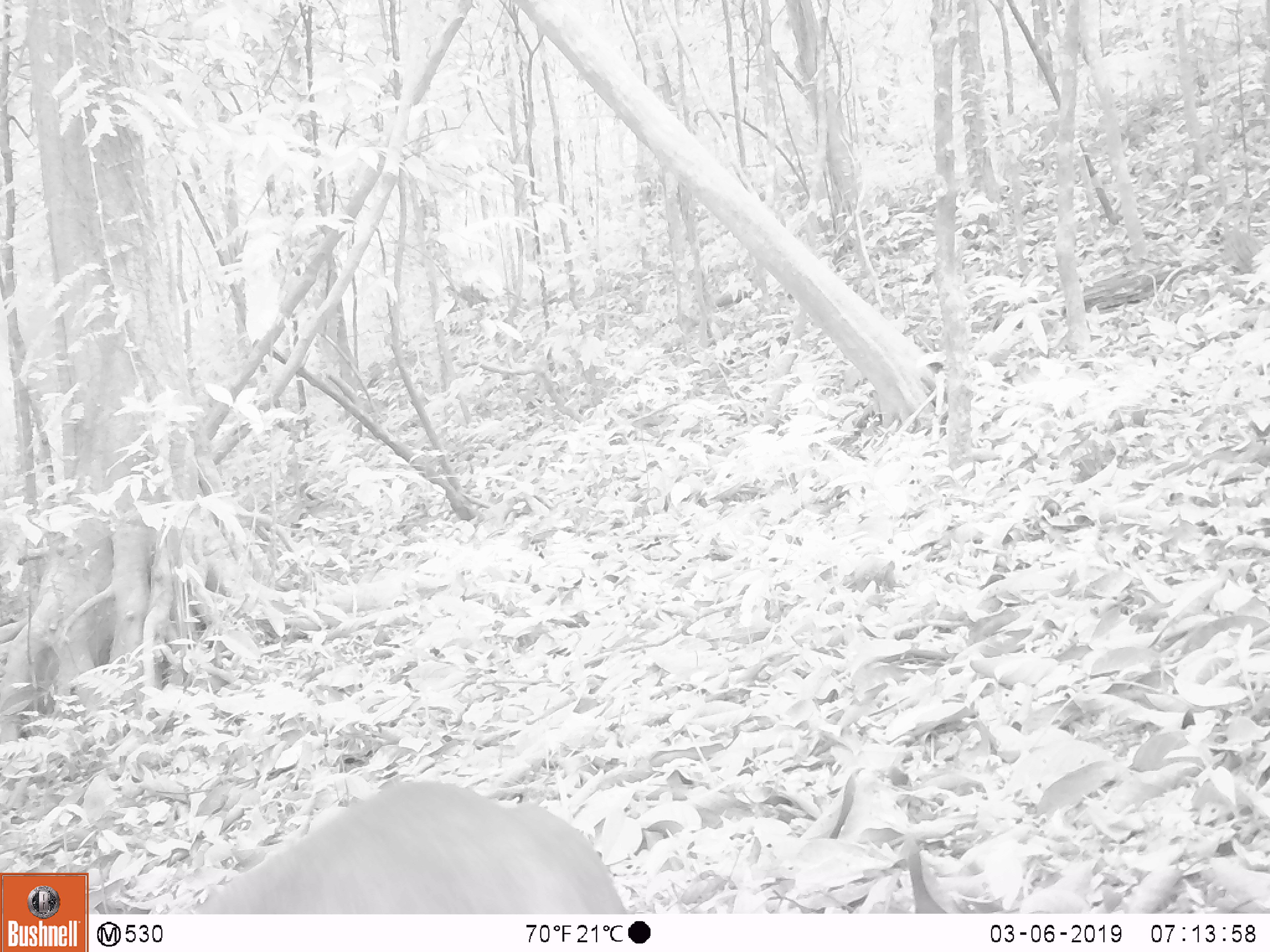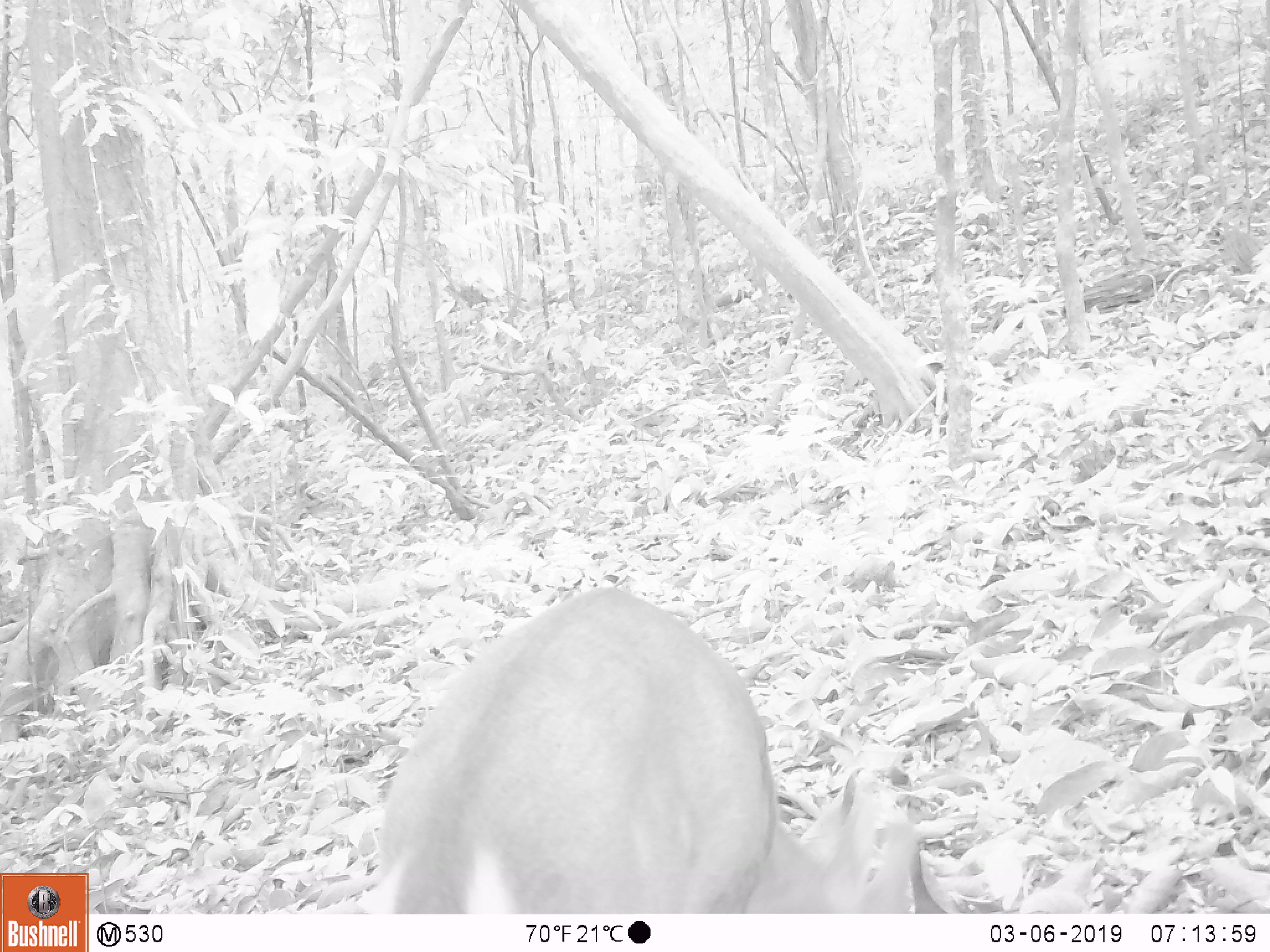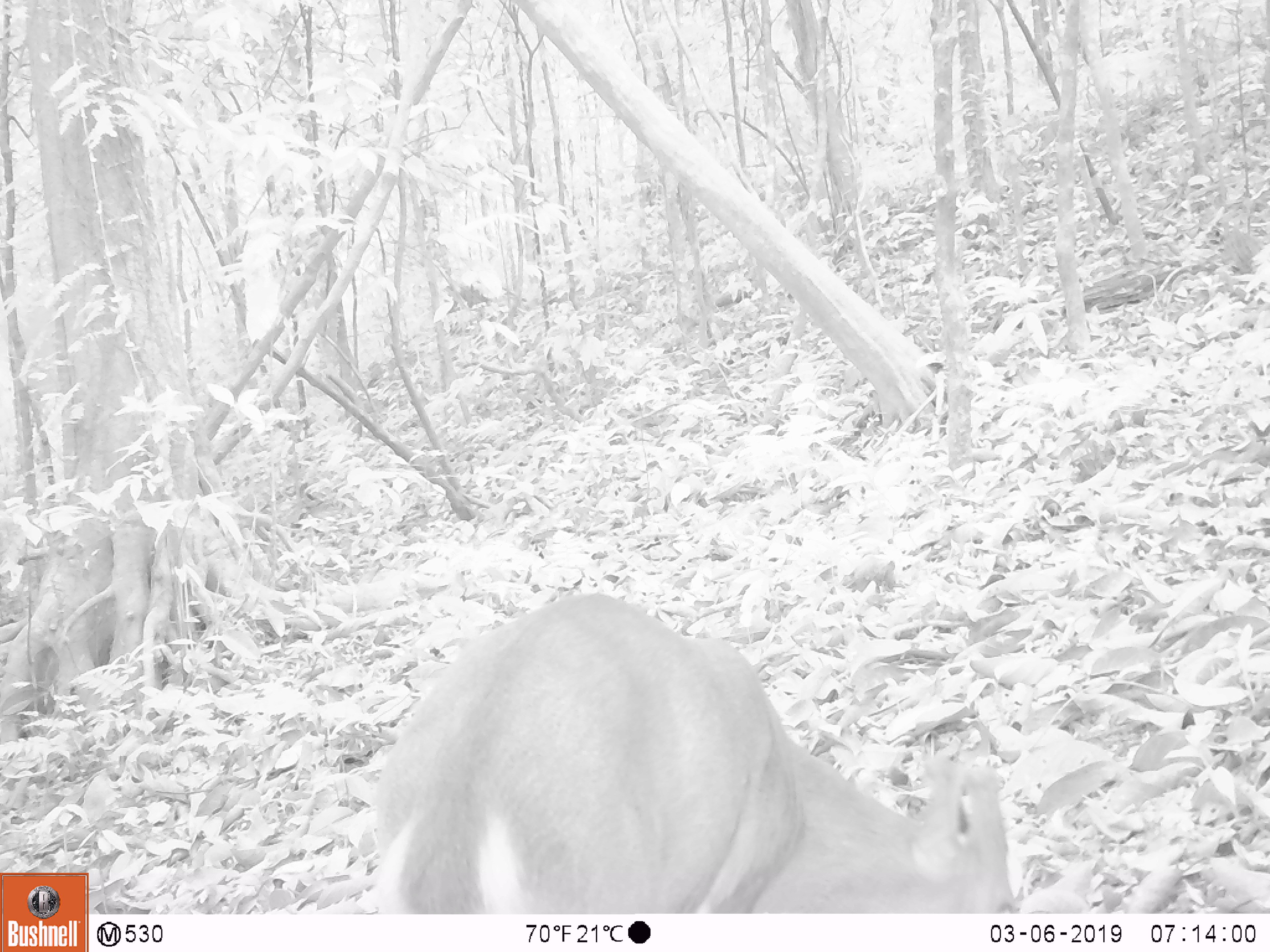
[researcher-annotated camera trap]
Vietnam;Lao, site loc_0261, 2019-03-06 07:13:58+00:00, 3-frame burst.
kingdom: Animalia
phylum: Chordata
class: Mammalia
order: Artiodactyla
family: Cervidae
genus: Muntiacus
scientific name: Muntiacus vuquangensis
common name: large-antlered muntjac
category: large antlered muntjac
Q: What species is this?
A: Large antlered muntjac (large-antlered muntjac) (Muntiacus vuquangensis).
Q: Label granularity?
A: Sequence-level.